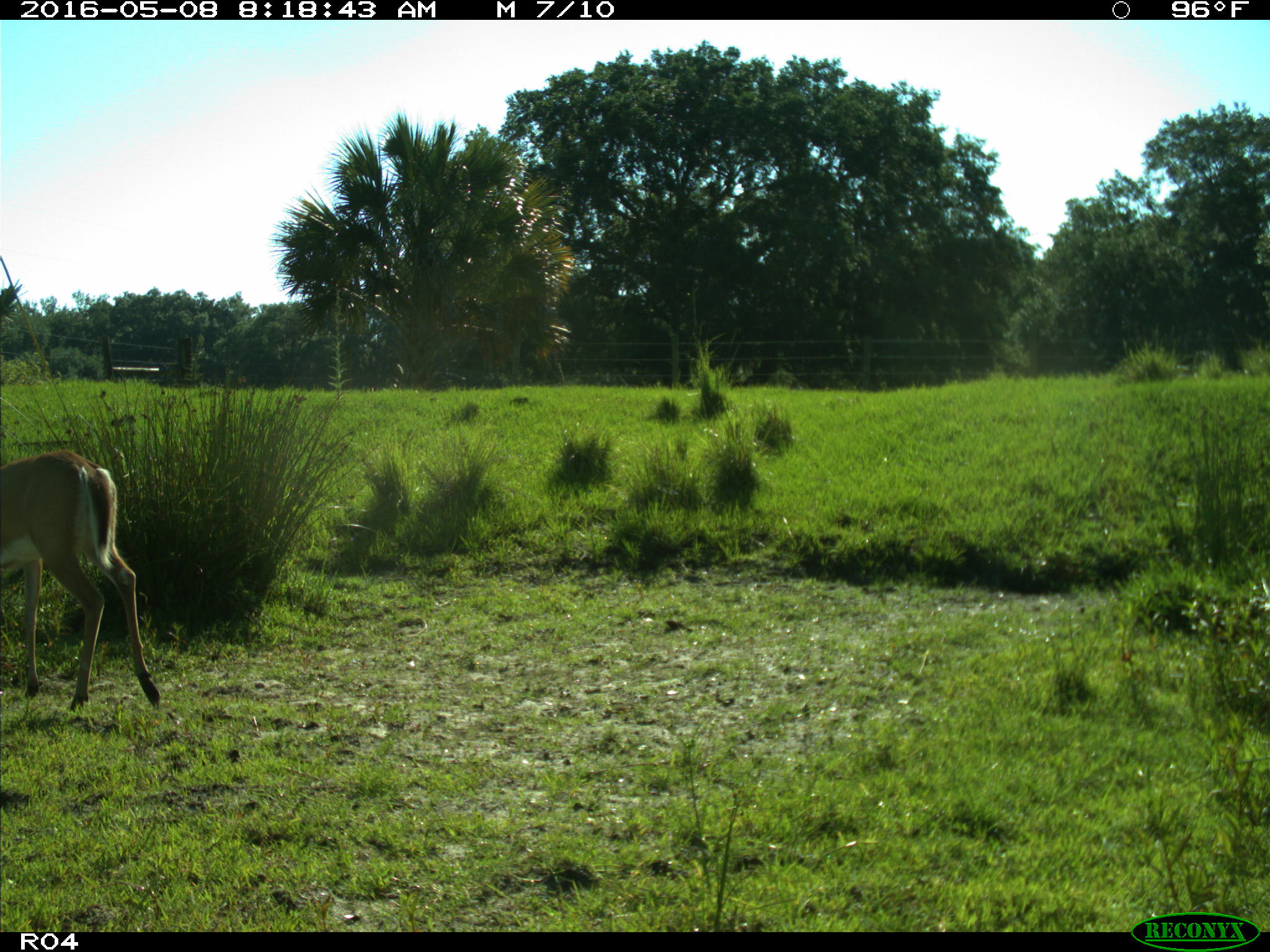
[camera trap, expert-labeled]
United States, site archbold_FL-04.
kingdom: Animalia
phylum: Chordata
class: Mammalia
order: Artiodactyla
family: Cervidae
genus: Odocoileus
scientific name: Odocoileus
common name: deer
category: unidentified deer